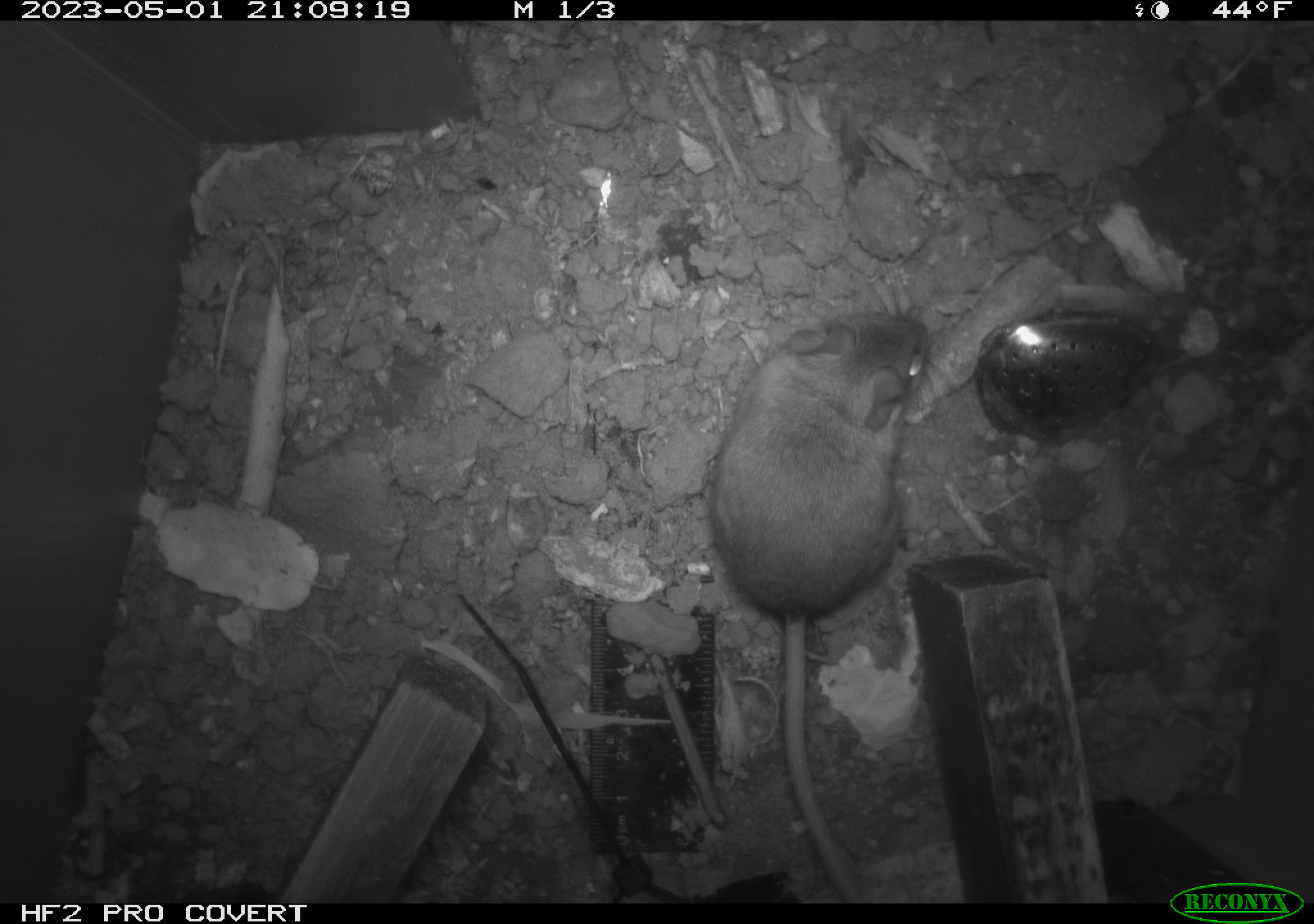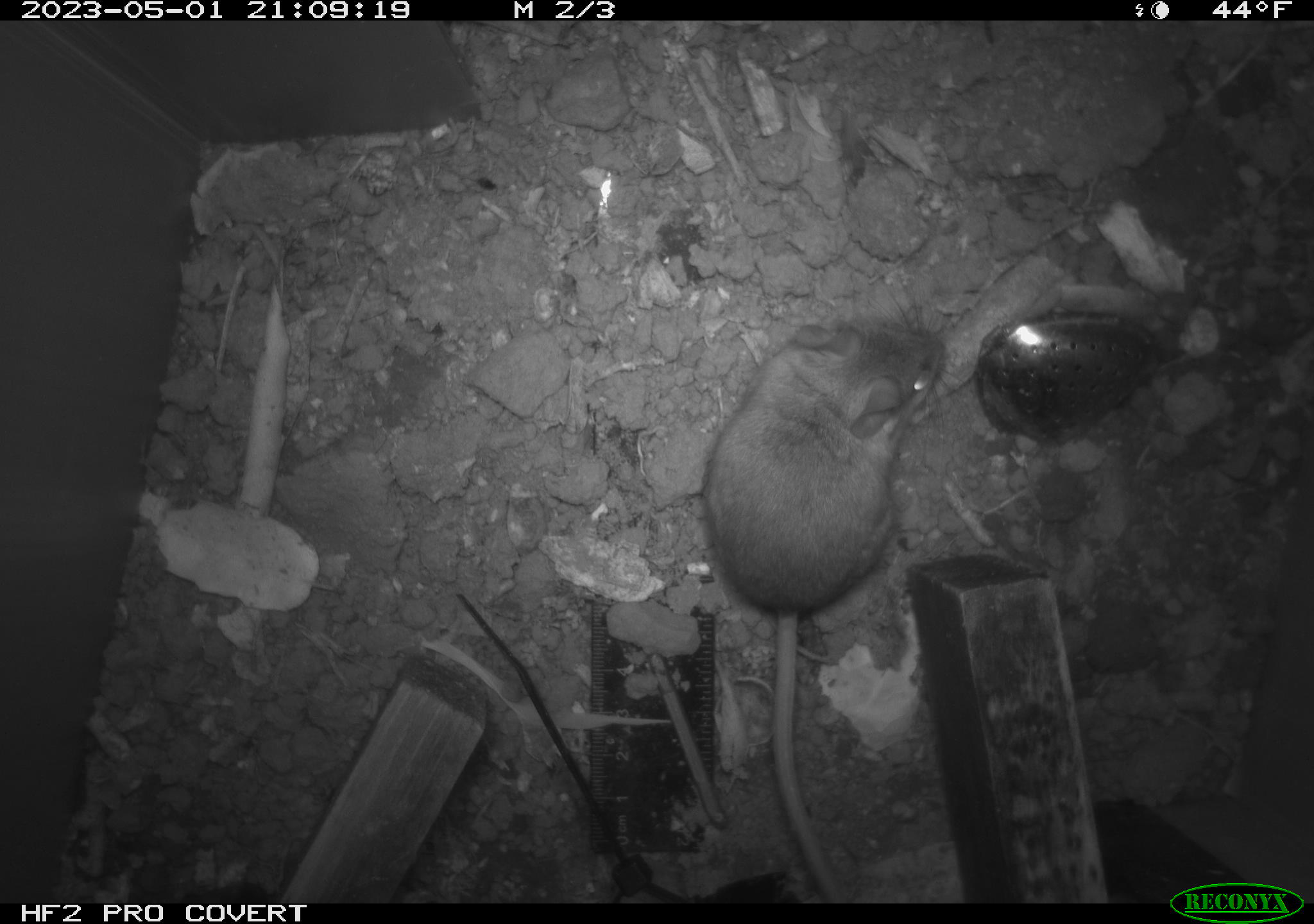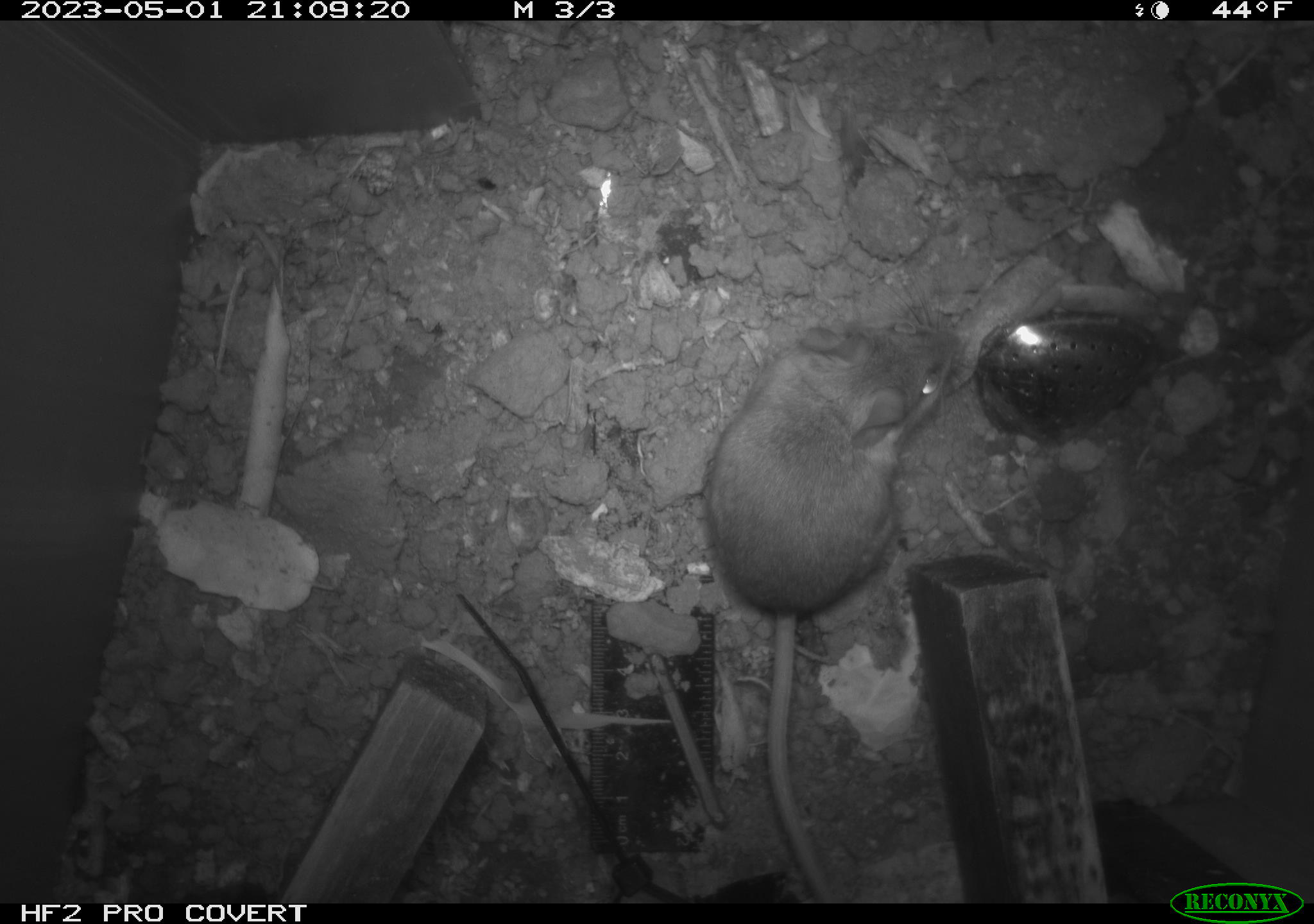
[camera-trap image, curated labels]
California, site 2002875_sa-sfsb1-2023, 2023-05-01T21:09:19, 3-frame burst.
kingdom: Animalia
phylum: Chordata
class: Mammalia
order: Rodentia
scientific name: Rodentia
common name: mouse species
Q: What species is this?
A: Mouse species (Rodentia).